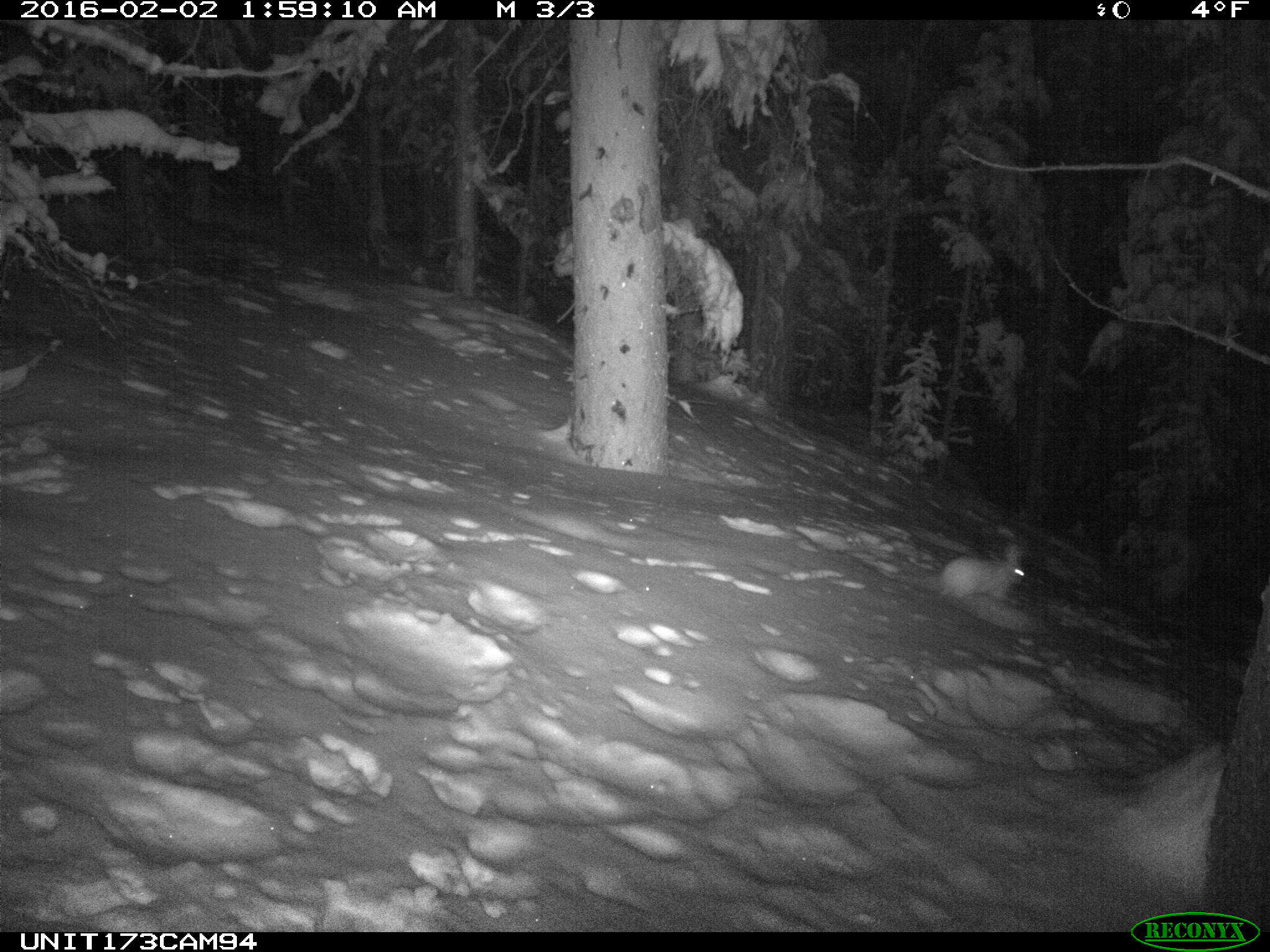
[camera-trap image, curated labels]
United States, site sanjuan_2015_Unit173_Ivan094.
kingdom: Animalia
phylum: Chordata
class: Mammalia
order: Lagomorpha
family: Leporidae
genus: Lepus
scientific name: Lepus americanus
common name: snowshoe hare